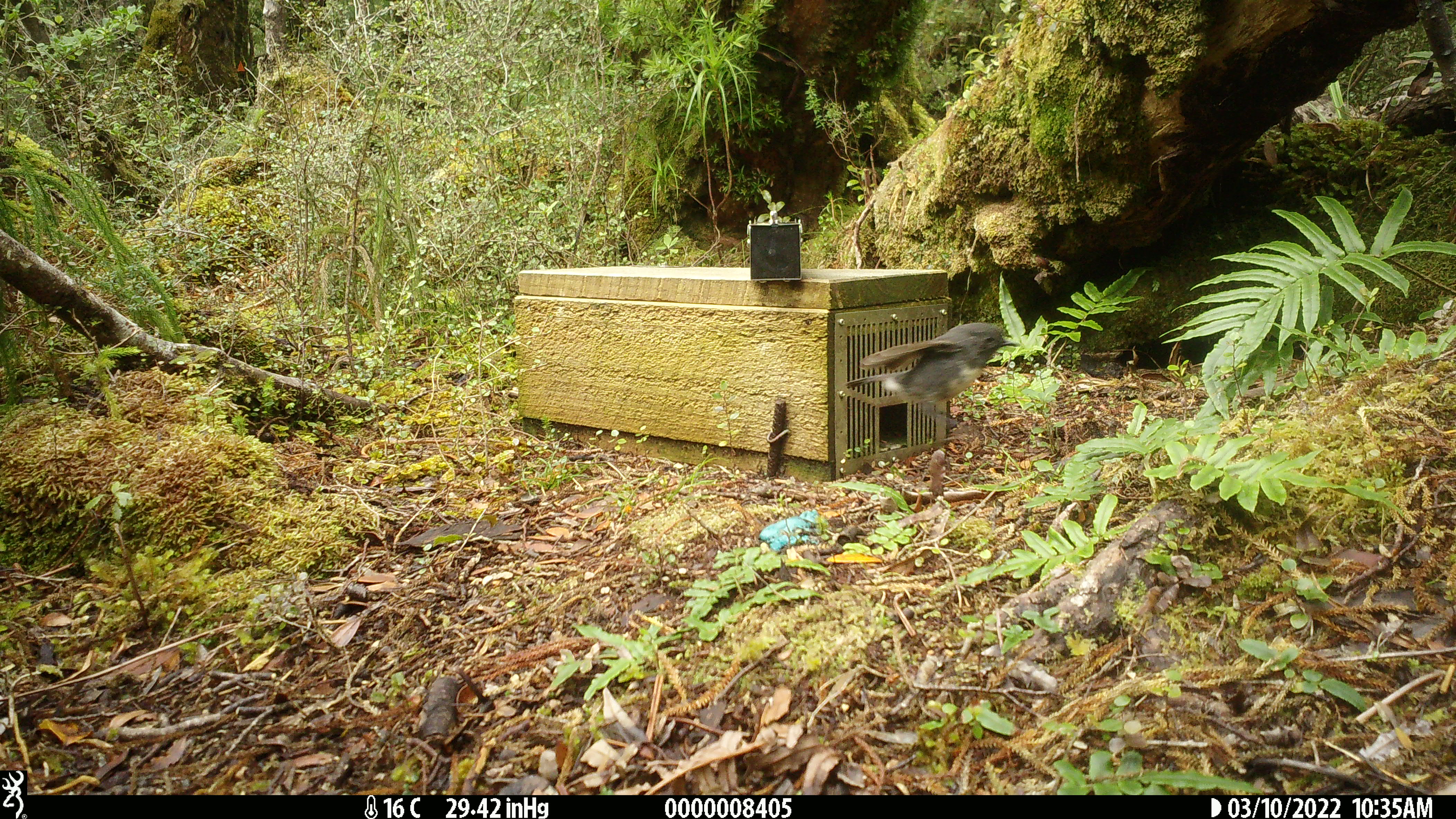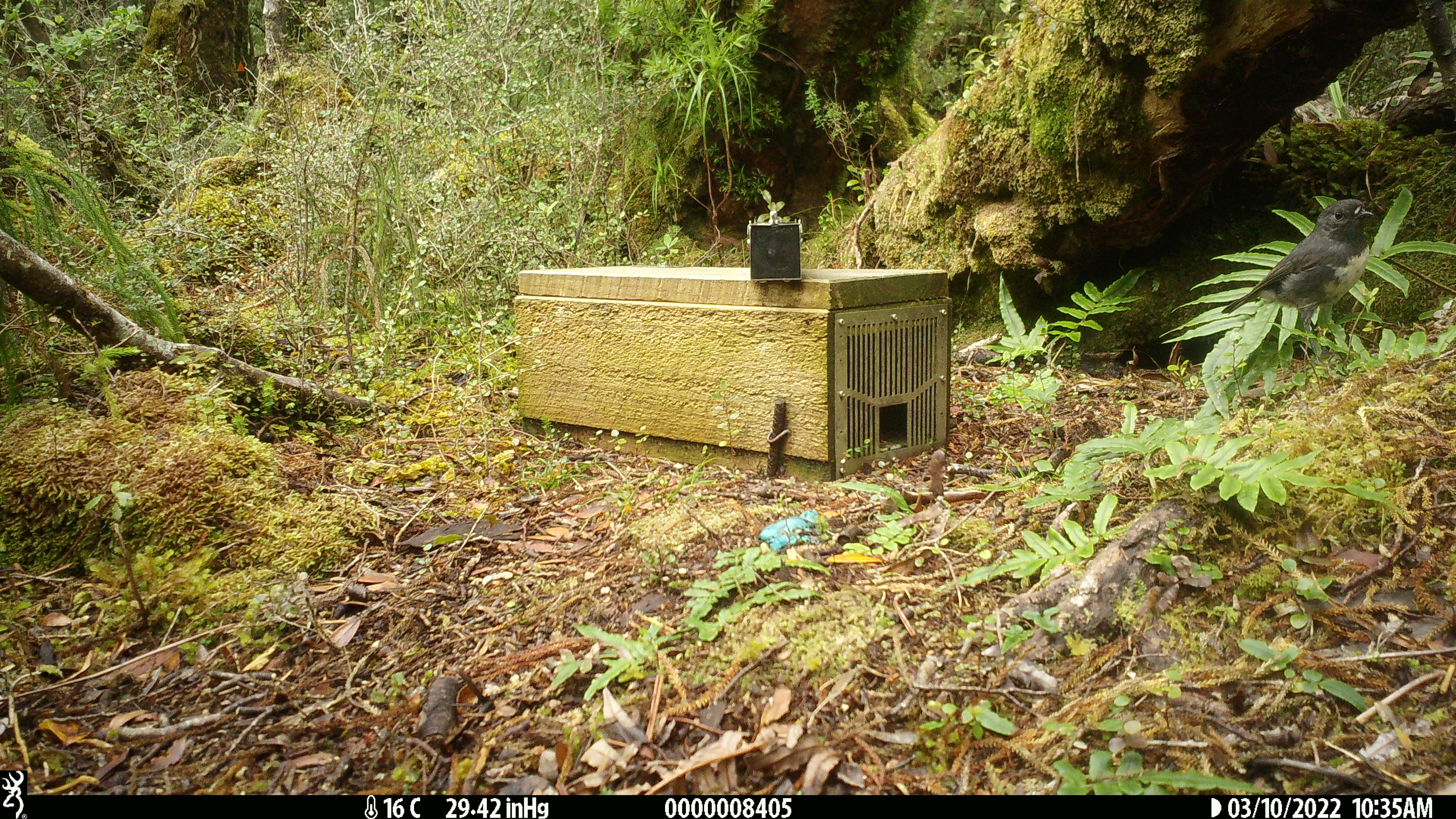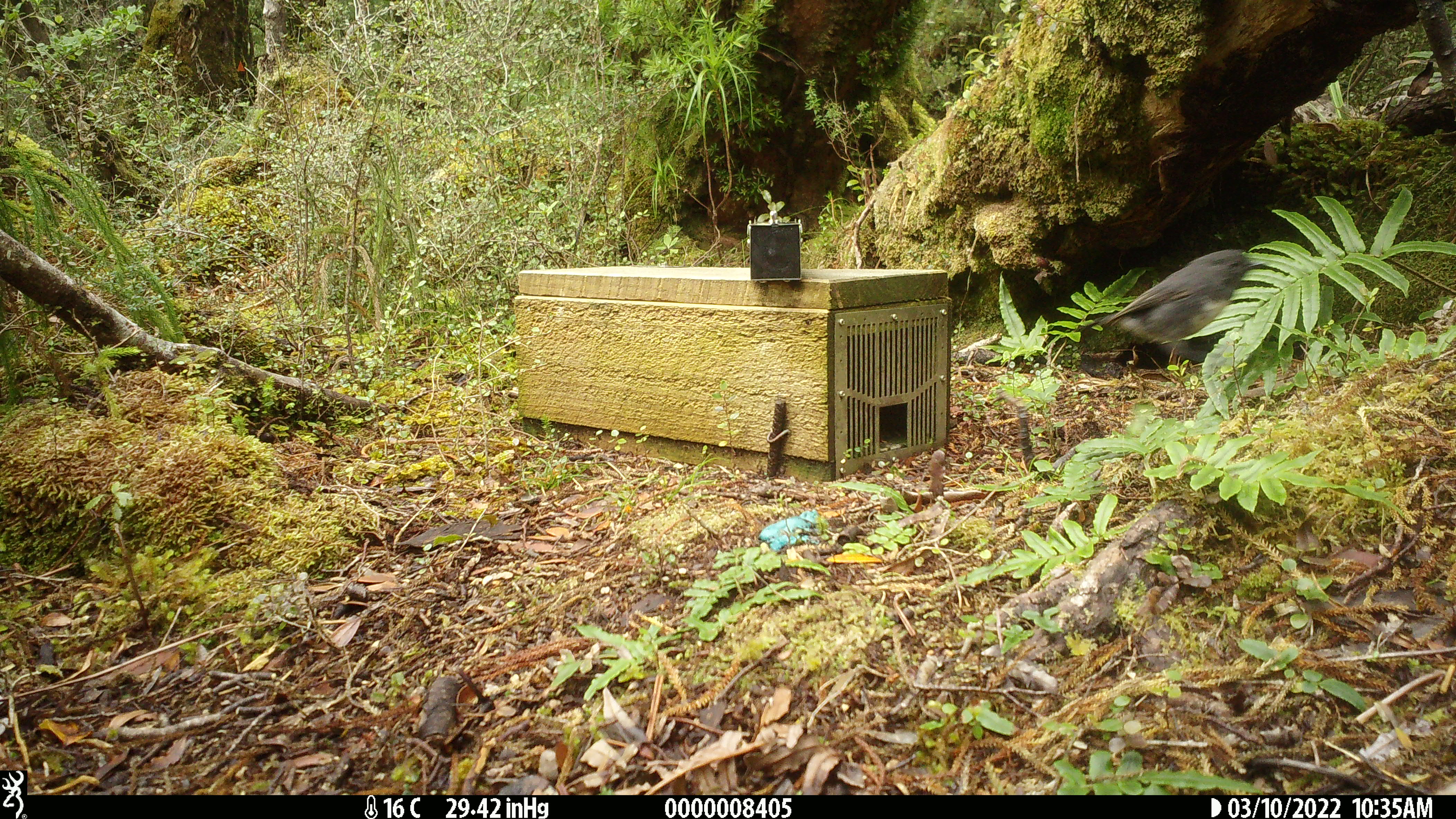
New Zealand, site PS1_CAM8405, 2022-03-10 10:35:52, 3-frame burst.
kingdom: Animalia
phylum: Chordata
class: Aves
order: Passeriformes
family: Petroicidae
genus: Petroica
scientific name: Petroica australis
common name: new zealand robin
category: robin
Robin (new zealand robin) (Petroica australis).